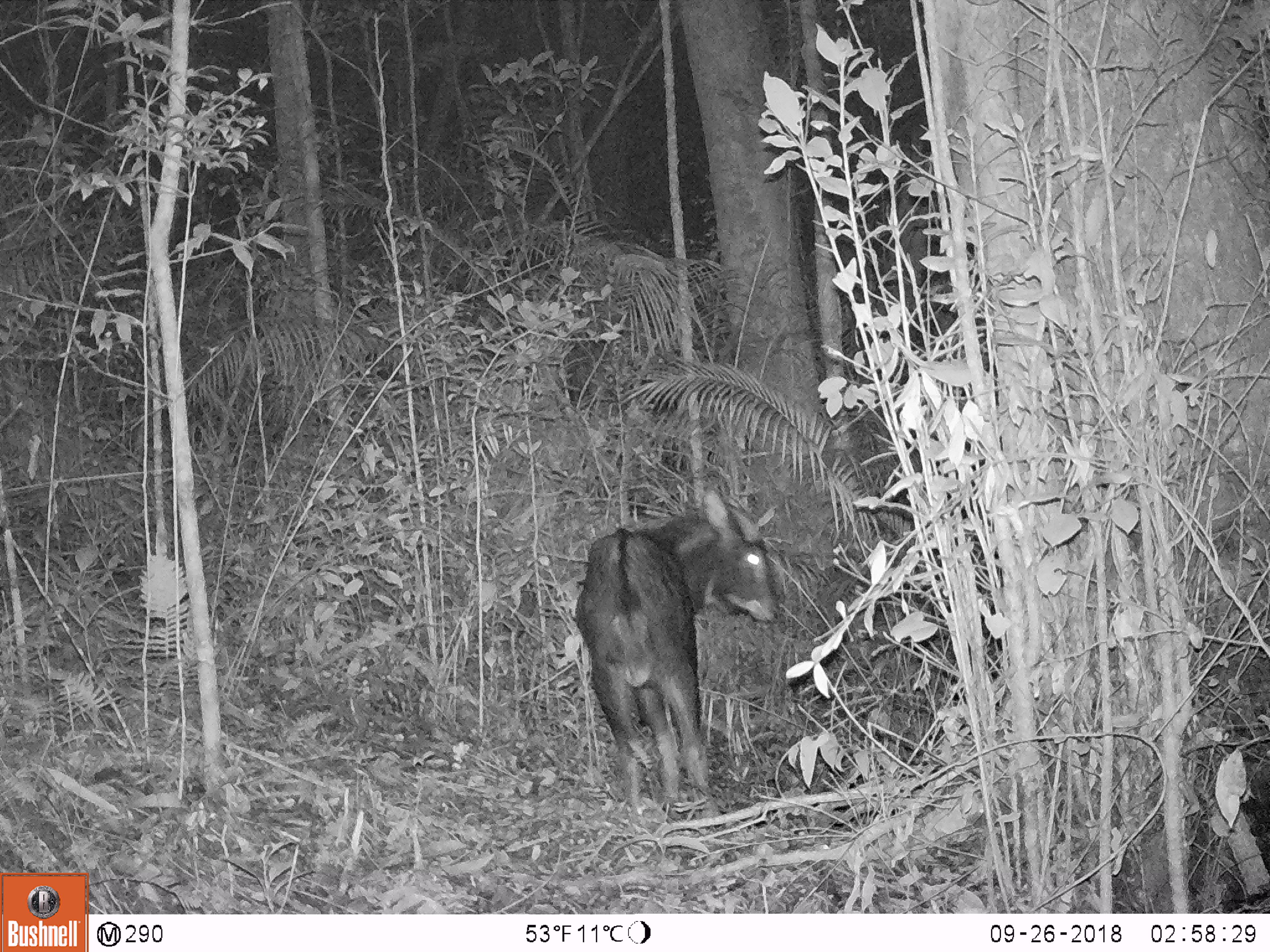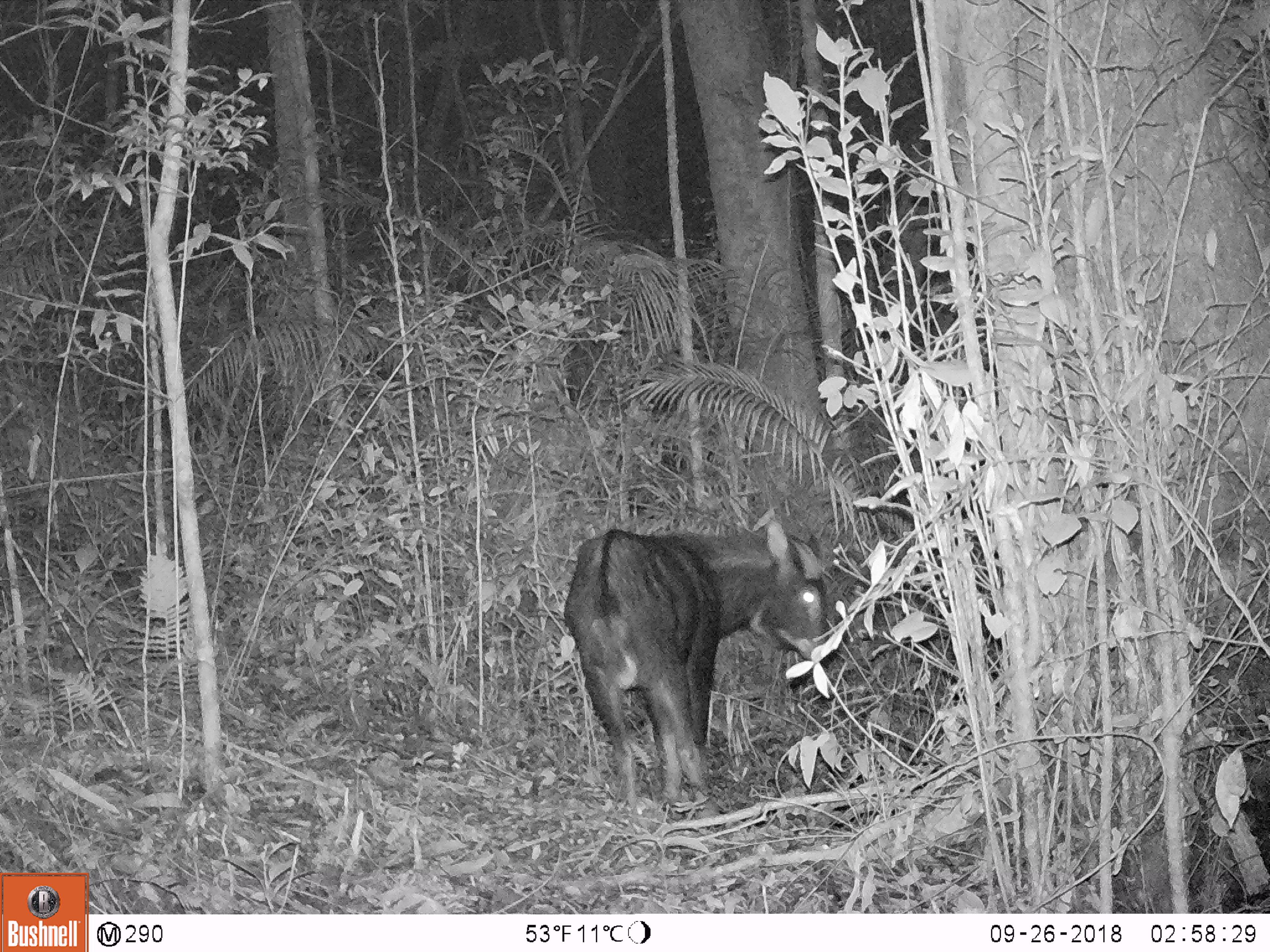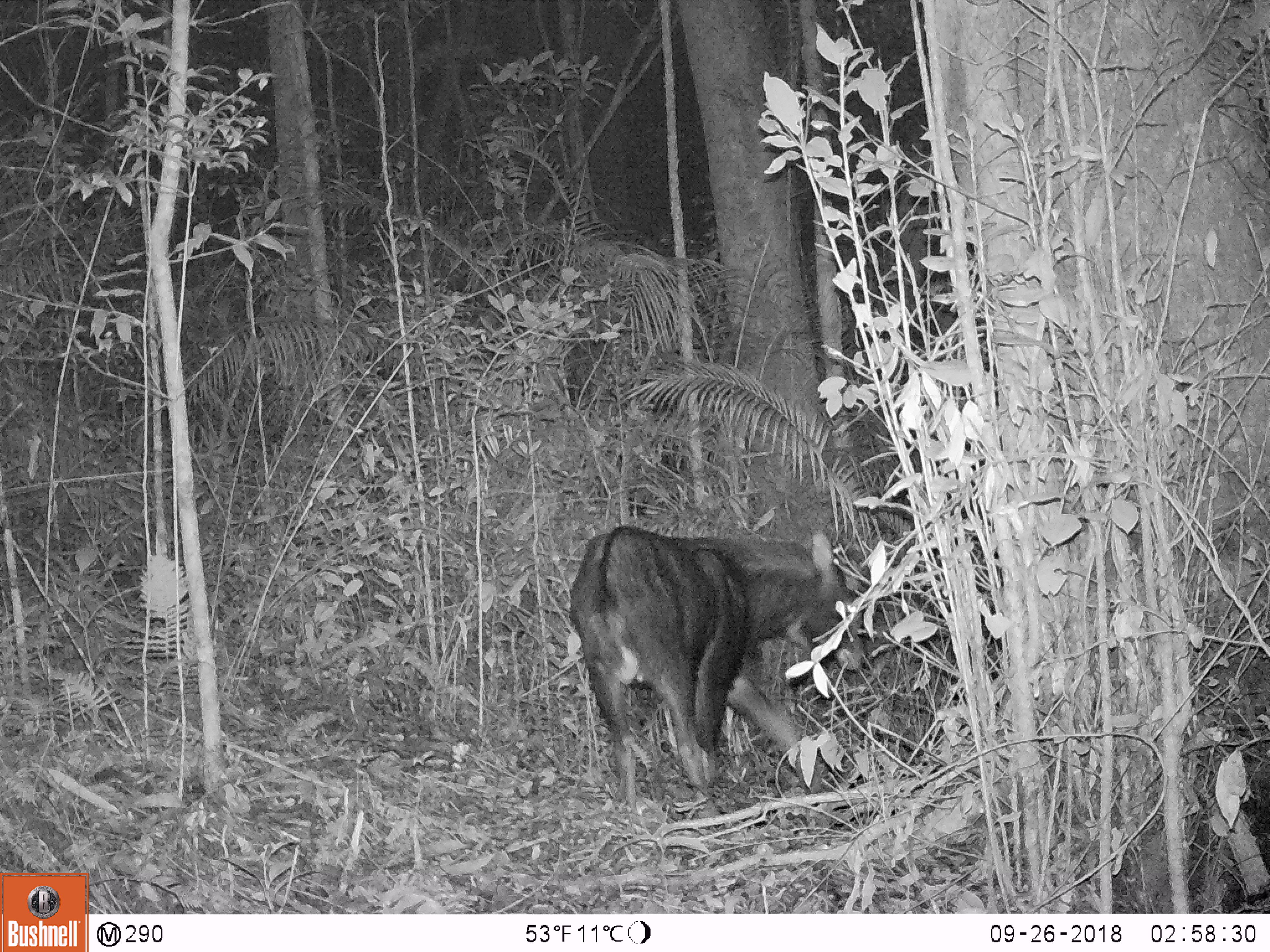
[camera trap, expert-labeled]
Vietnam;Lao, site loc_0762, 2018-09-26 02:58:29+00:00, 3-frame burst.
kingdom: Animalia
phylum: Chordata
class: Mammalia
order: Artiodactyla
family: Bovidae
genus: Capricornis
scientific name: Capricornis sumatraensis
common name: chinese serow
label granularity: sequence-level